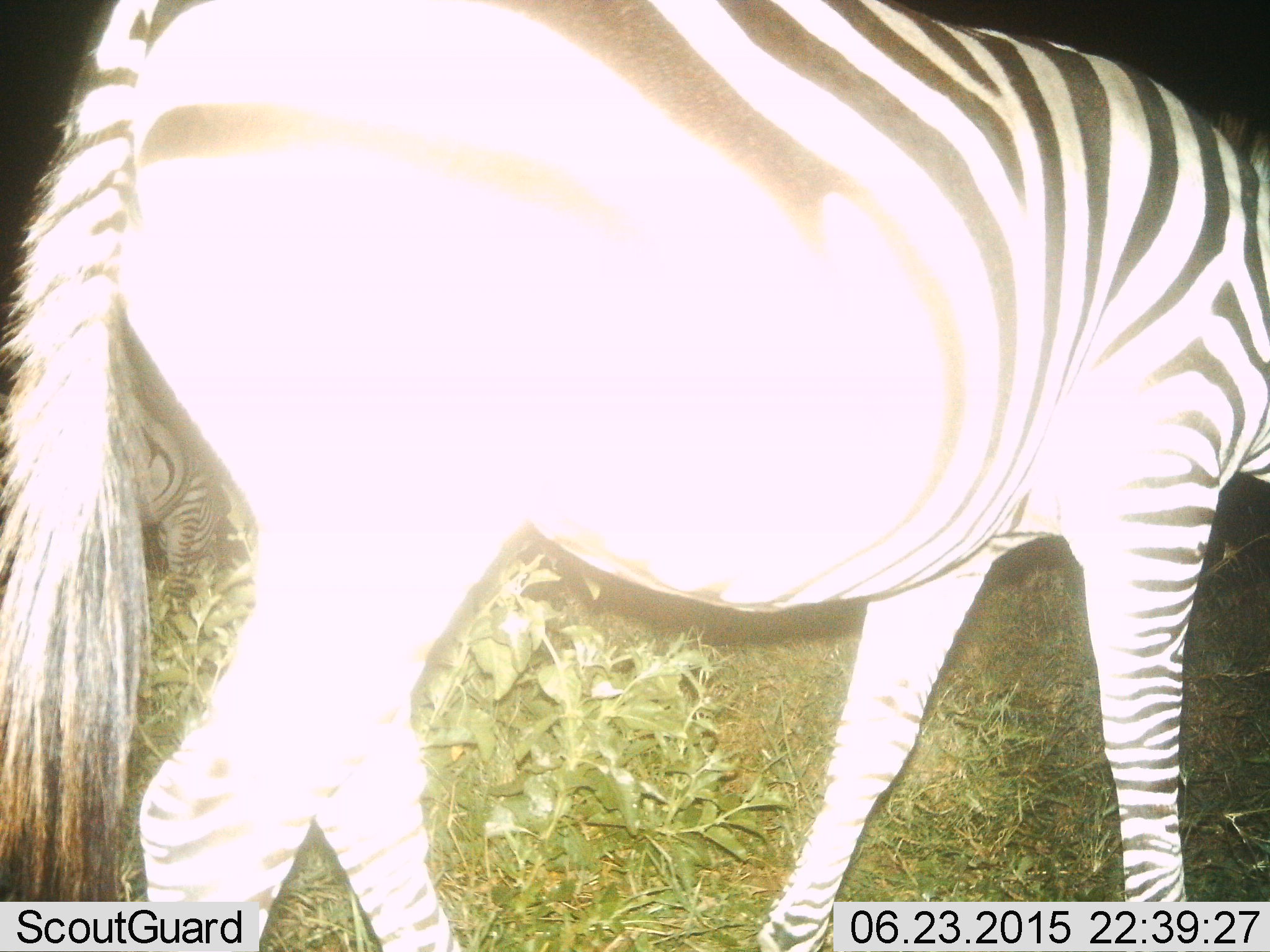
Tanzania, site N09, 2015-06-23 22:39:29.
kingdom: Animalia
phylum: Chordata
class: Mammalia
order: Perissodactyla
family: Equidae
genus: Equus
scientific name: Equus quagga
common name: plains zebra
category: zebra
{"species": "zebra (plains zebra) (Equus quagga)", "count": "1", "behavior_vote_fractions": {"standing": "56%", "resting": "0%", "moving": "44%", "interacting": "0%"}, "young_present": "0%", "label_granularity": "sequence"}